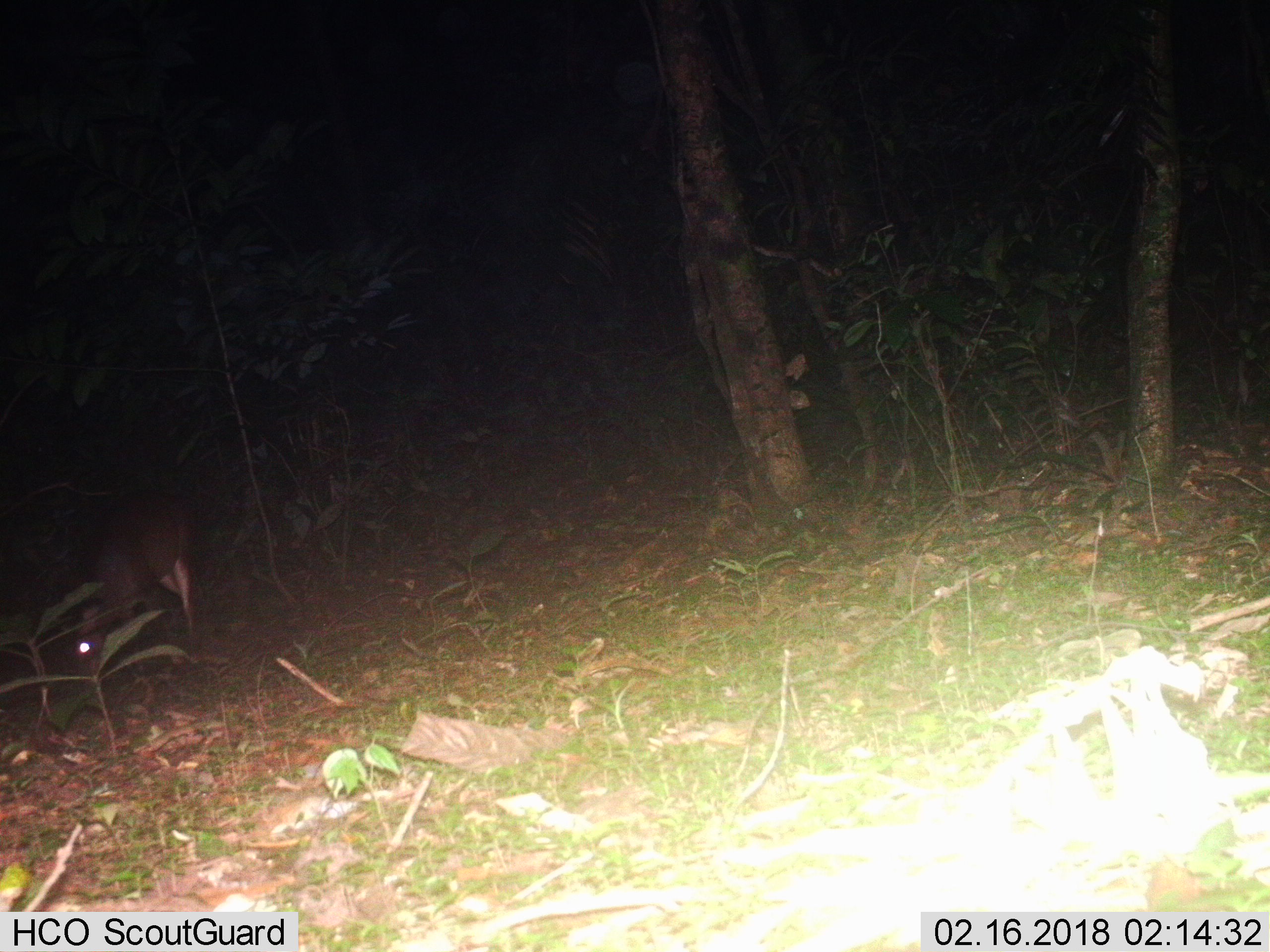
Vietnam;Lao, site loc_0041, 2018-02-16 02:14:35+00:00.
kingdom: Animalia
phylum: Chordata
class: Mammalia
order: Artiodactyla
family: Cervidae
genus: Muntiacus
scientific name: Muntiacus vuquangensis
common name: large-antlered muntjac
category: large antlered muntjac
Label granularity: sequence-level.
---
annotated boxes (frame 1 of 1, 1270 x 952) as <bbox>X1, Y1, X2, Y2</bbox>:
large antlered muntjac: <bbox>69, 500, 201, 706</bbox>